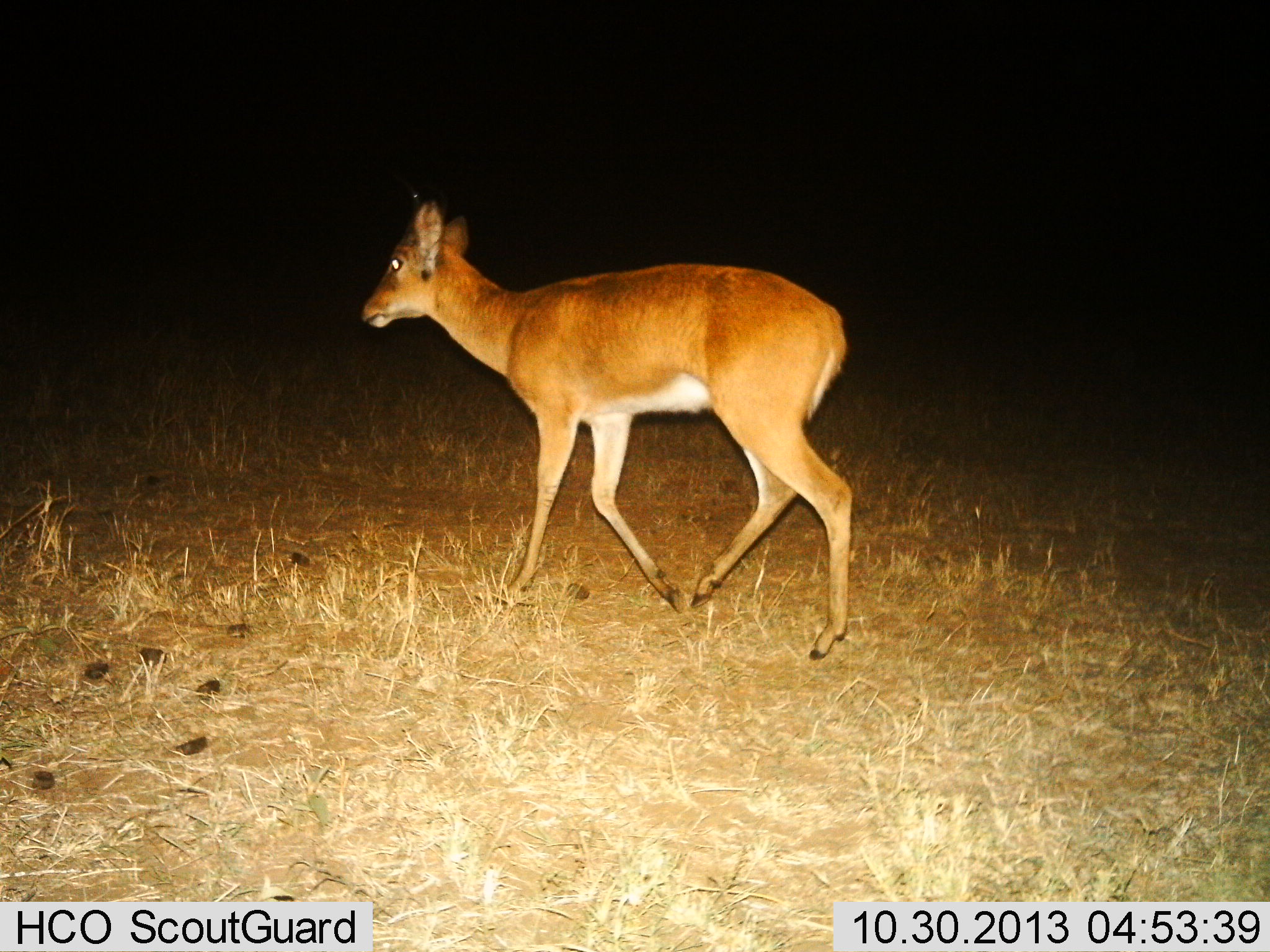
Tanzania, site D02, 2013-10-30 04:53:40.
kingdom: Animalia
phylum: Chordata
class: Mammalia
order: Artiodactyla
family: Bovidae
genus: Redunca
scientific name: Redunca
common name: reedbuck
Reedbuck (Redunca), count 1. Behavior (volunteer vote fractions): standing 10%, resting 0%, moving 100%, interacting 0%. Young present (vote fraction): 0%. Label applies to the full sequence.